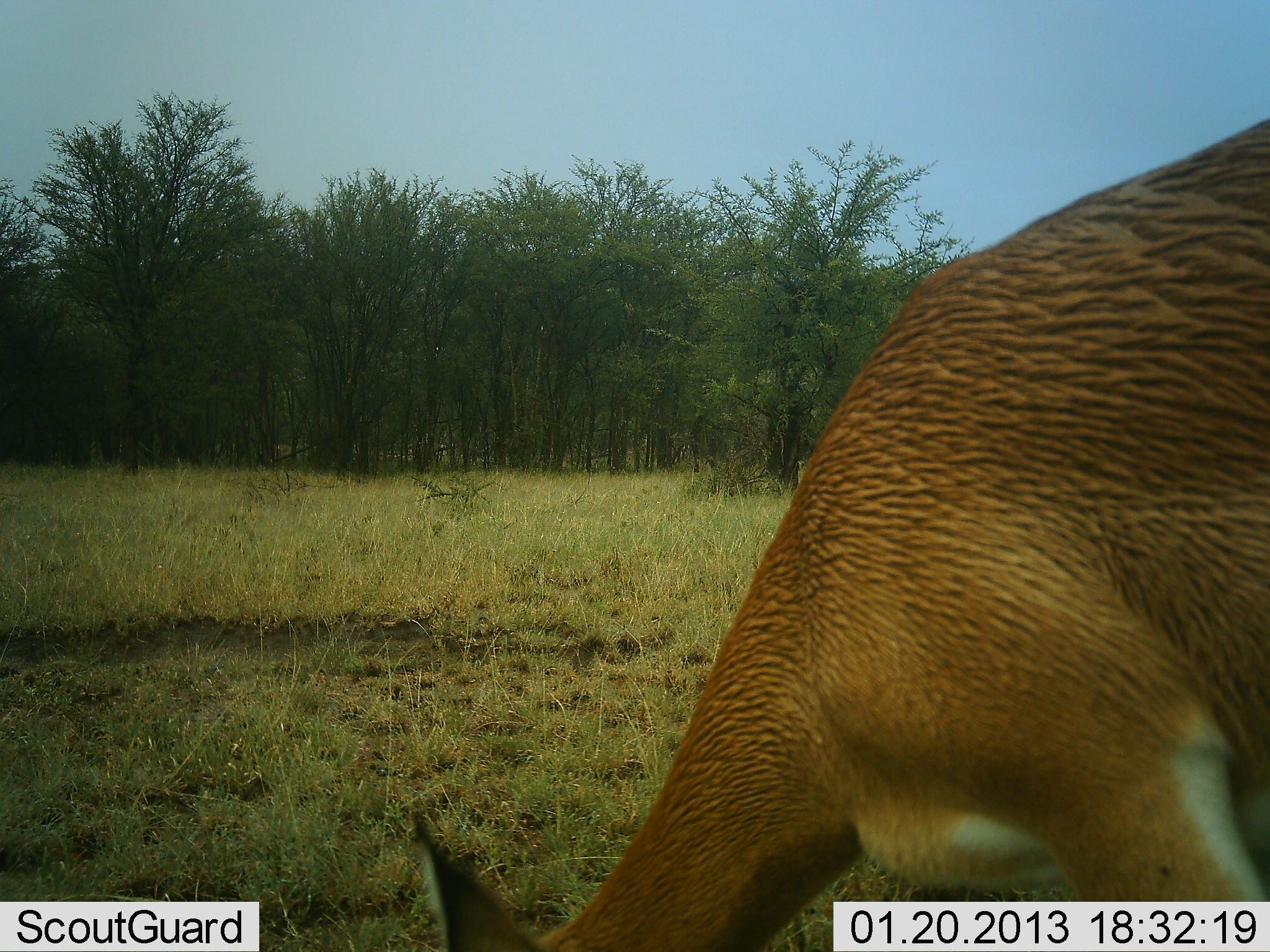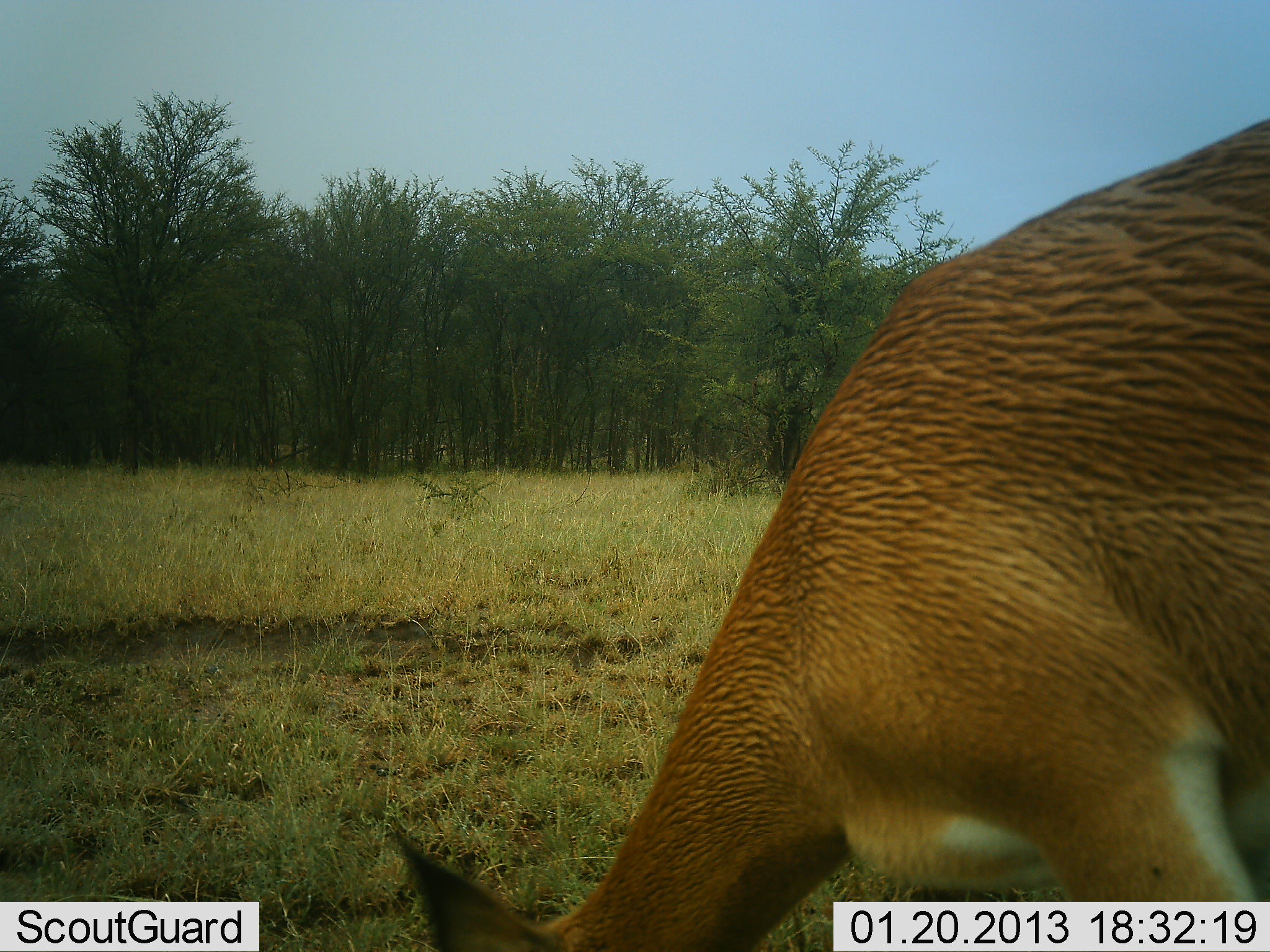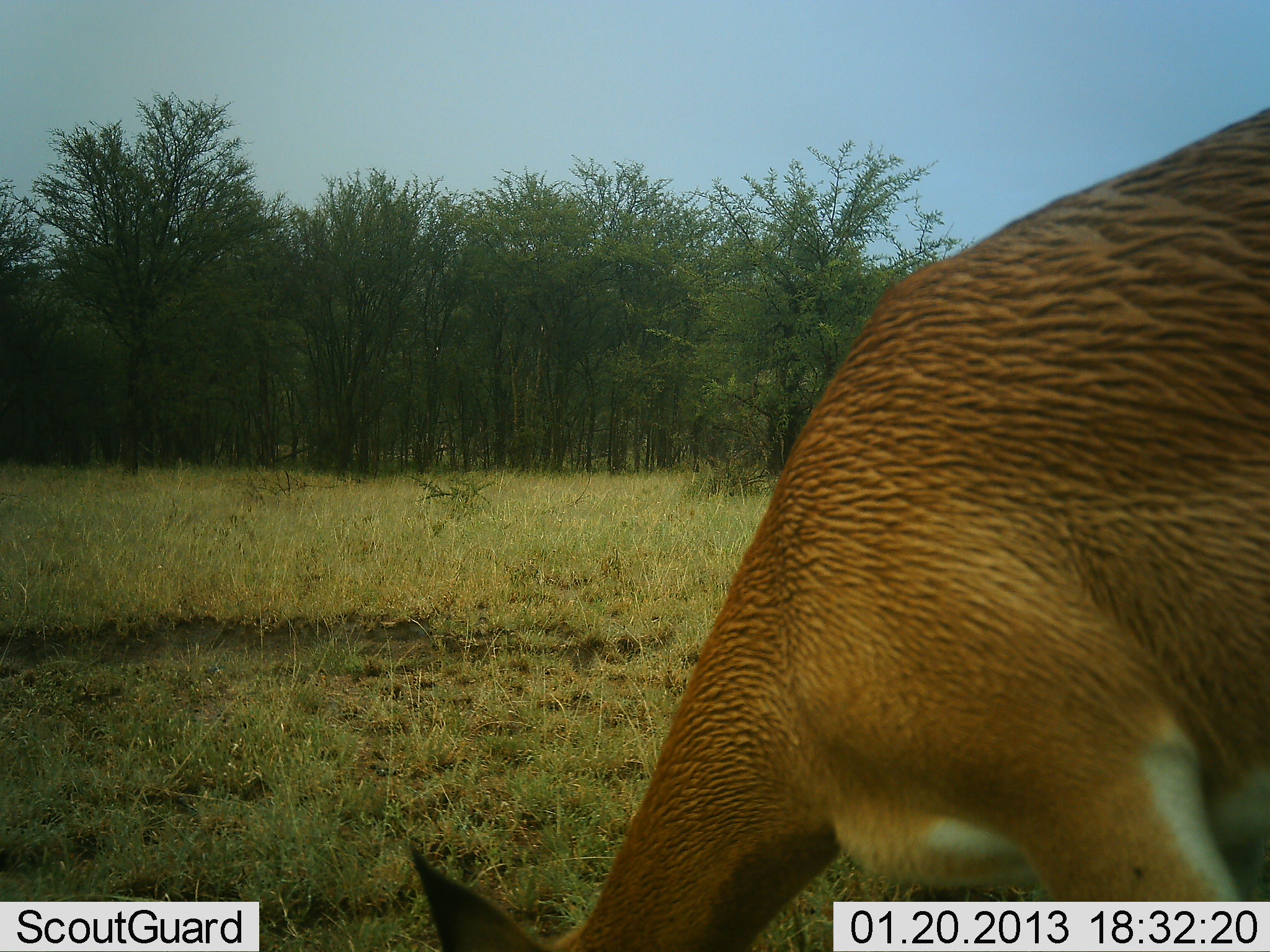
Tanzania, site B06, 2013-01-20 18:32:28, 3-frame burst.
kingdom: Animalia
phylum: Chordata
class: Mammalia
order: Artiodactyla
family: Bovidae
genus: Aepyceros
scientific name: Aepyceros melampus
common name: impala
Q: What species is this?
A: Impala (Aepyceros melampus).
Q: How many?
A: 1.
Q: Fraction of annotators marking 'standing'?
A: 9%.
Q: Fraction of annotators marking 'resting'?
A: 0%.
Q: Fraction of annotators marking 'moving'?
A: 0%.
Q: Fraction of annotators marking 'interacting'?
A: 0%.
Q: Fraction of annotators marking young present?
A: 0%.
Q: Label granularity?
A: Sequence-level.